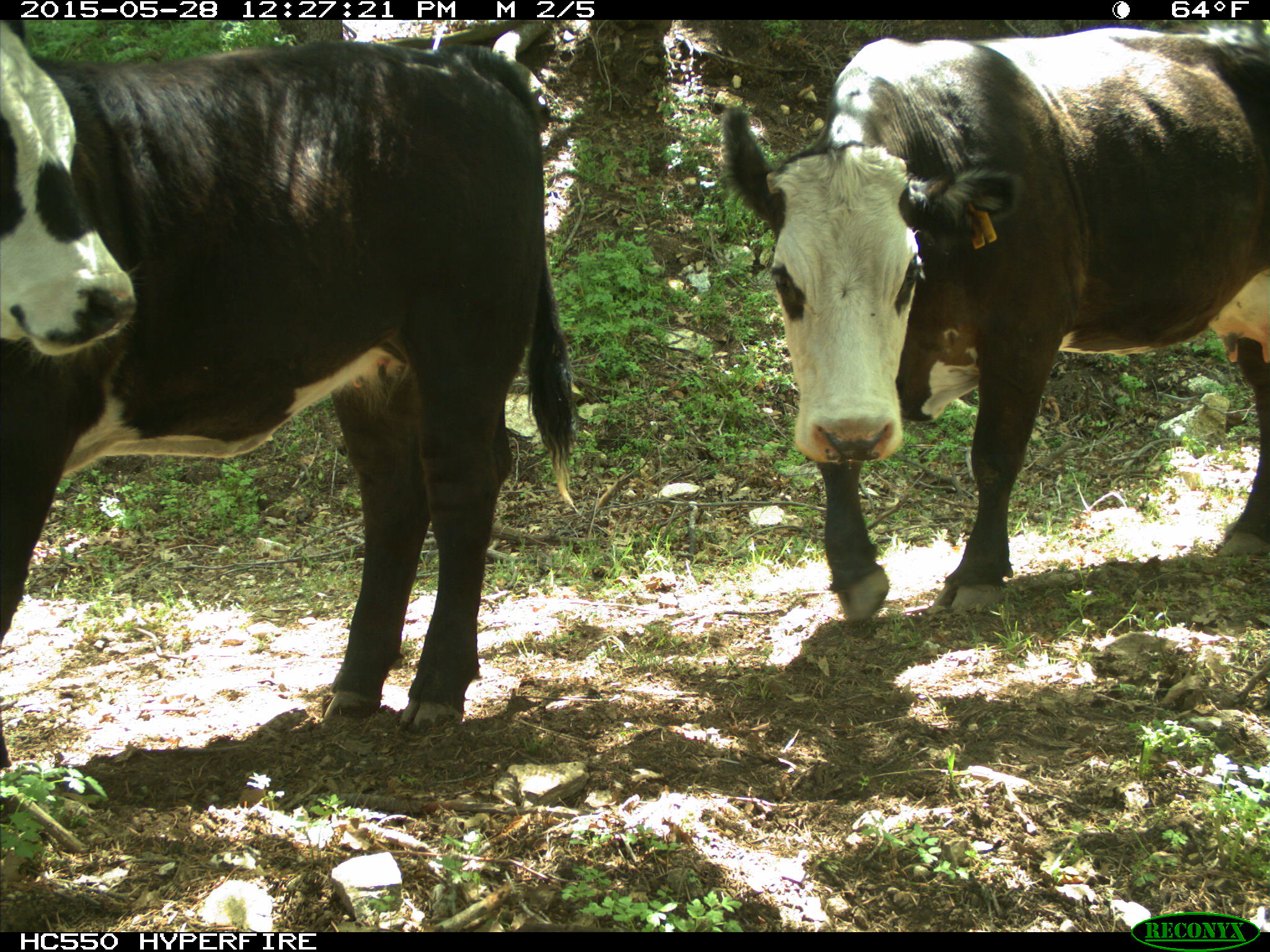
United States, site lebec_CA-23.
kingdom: Animalia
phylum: Chordata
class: Mammalia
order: Artiodactyla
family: Bovidae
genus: Bos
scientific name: Bos taurus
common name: domestic cow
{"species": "Bos taurus (domestic cow)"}